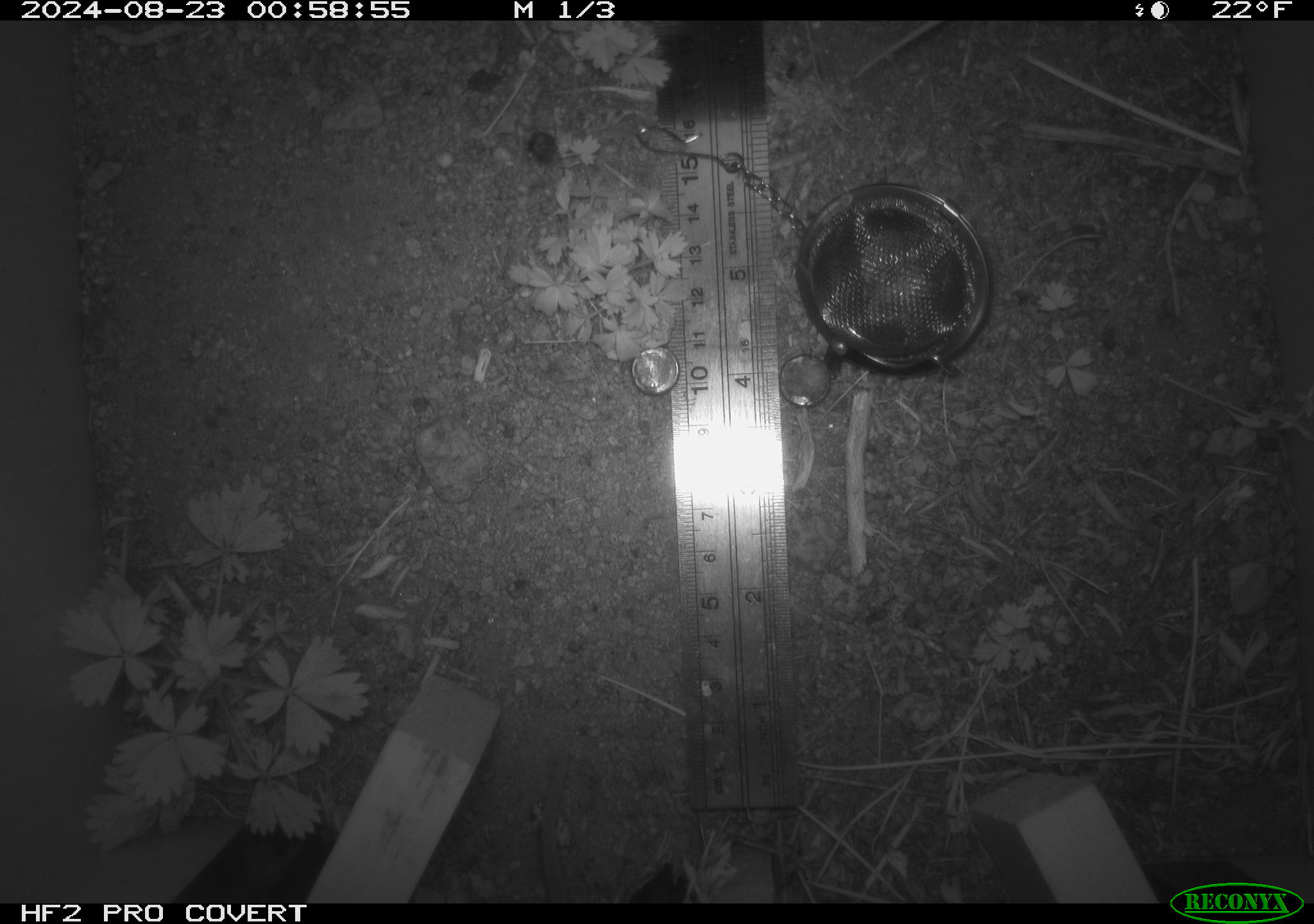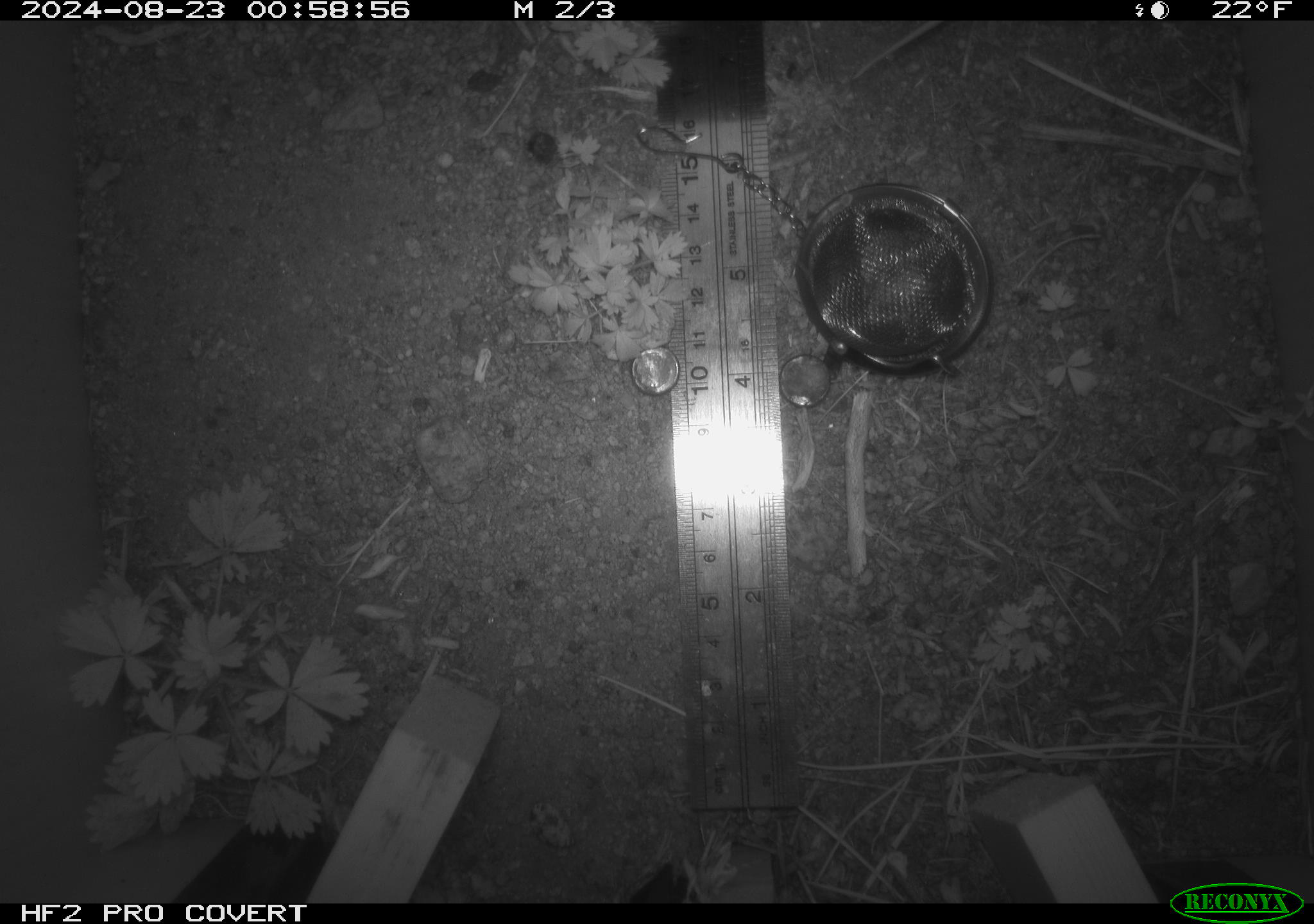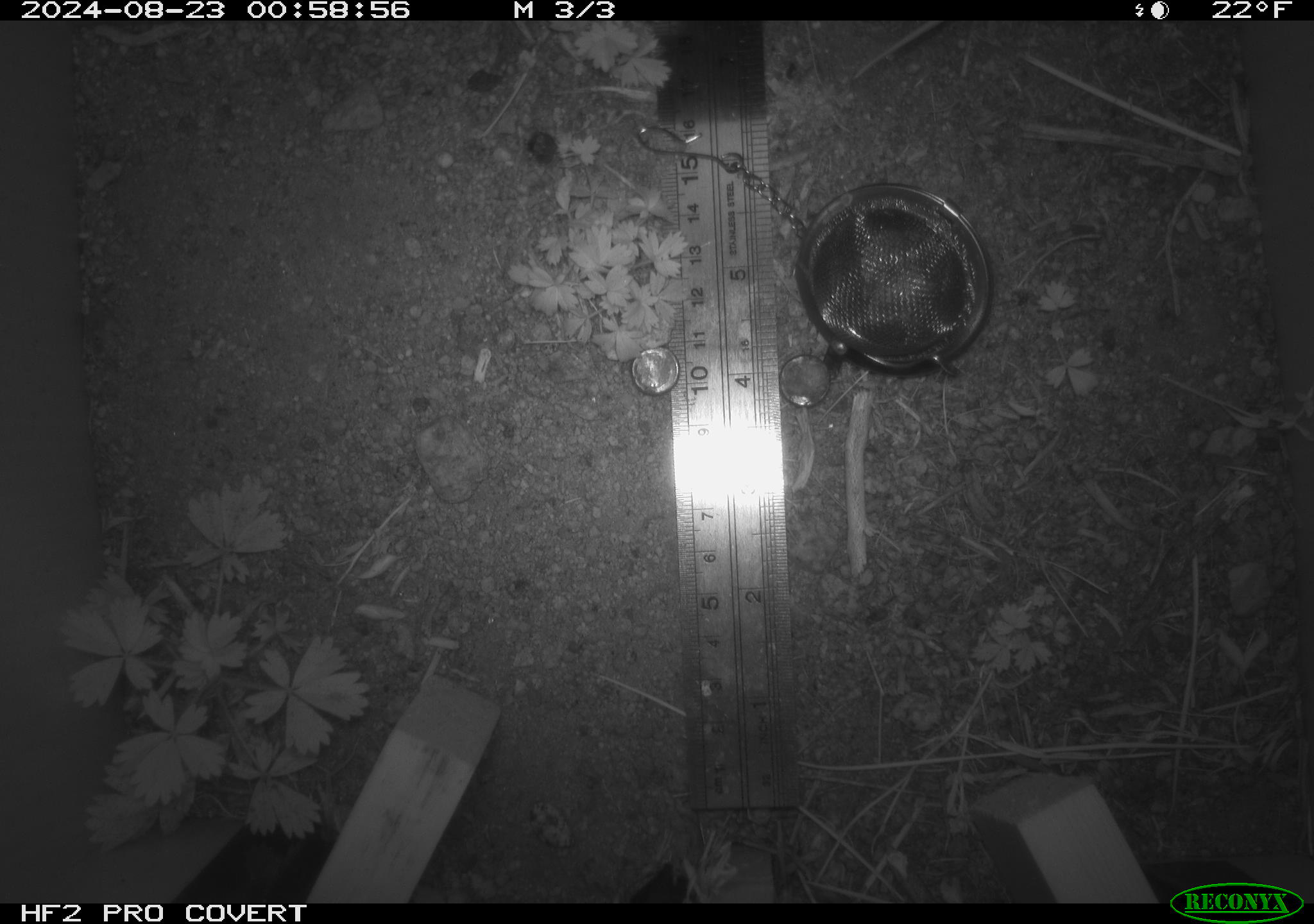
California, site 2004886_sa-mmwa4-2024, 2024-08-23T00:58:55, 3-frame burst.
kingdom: Animalia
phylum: Chordata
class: Mammalia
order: Rodentia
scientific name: Rodentia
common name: mouse species